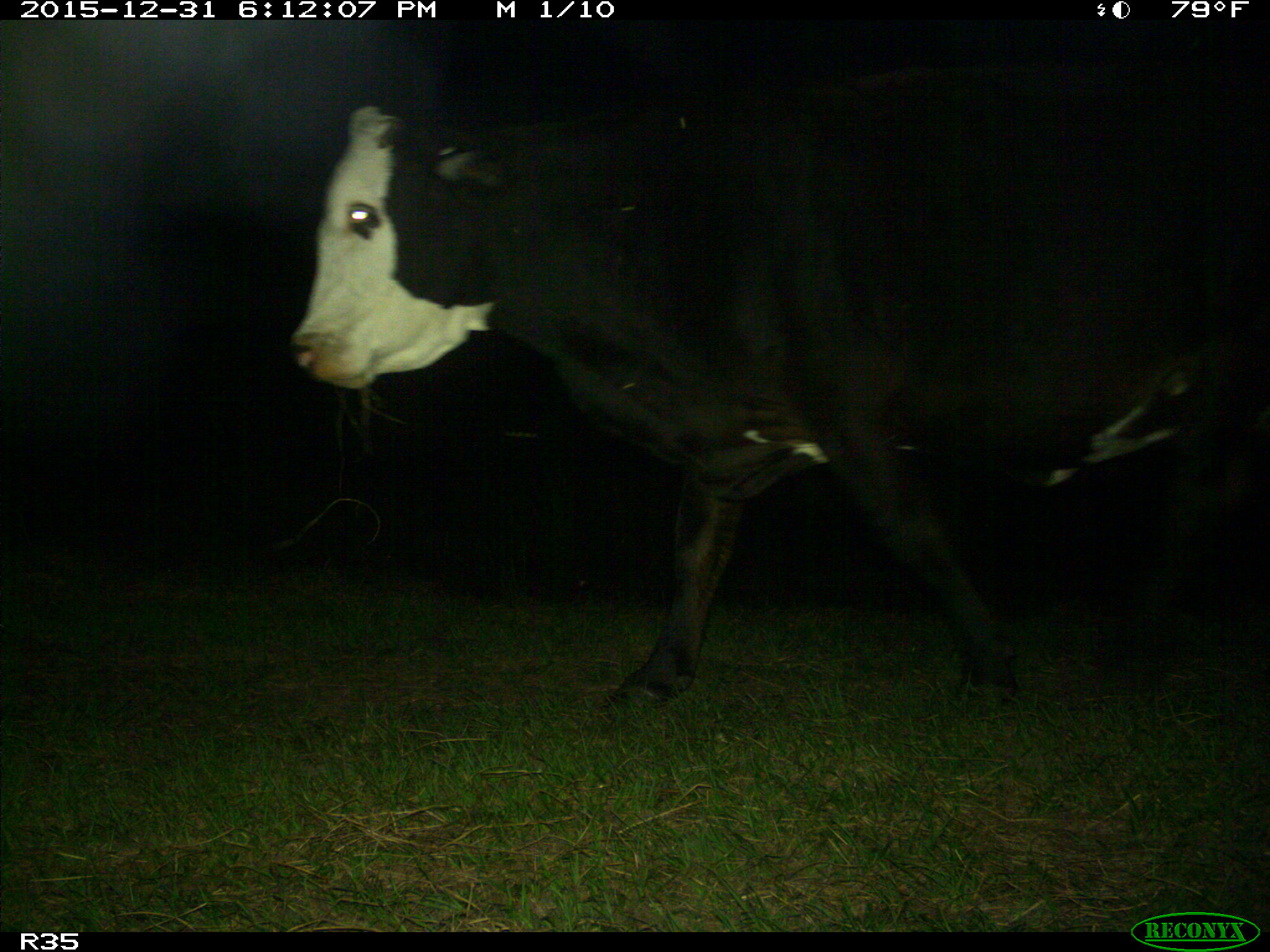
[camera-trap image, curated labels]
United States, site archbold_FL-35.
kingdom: Animalia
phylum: Chordata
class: Mammalia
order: Artiodactyla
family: Bovidae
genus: Bos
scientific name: Bos taurus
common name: domestic cow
Bos taurus (domestic cow).